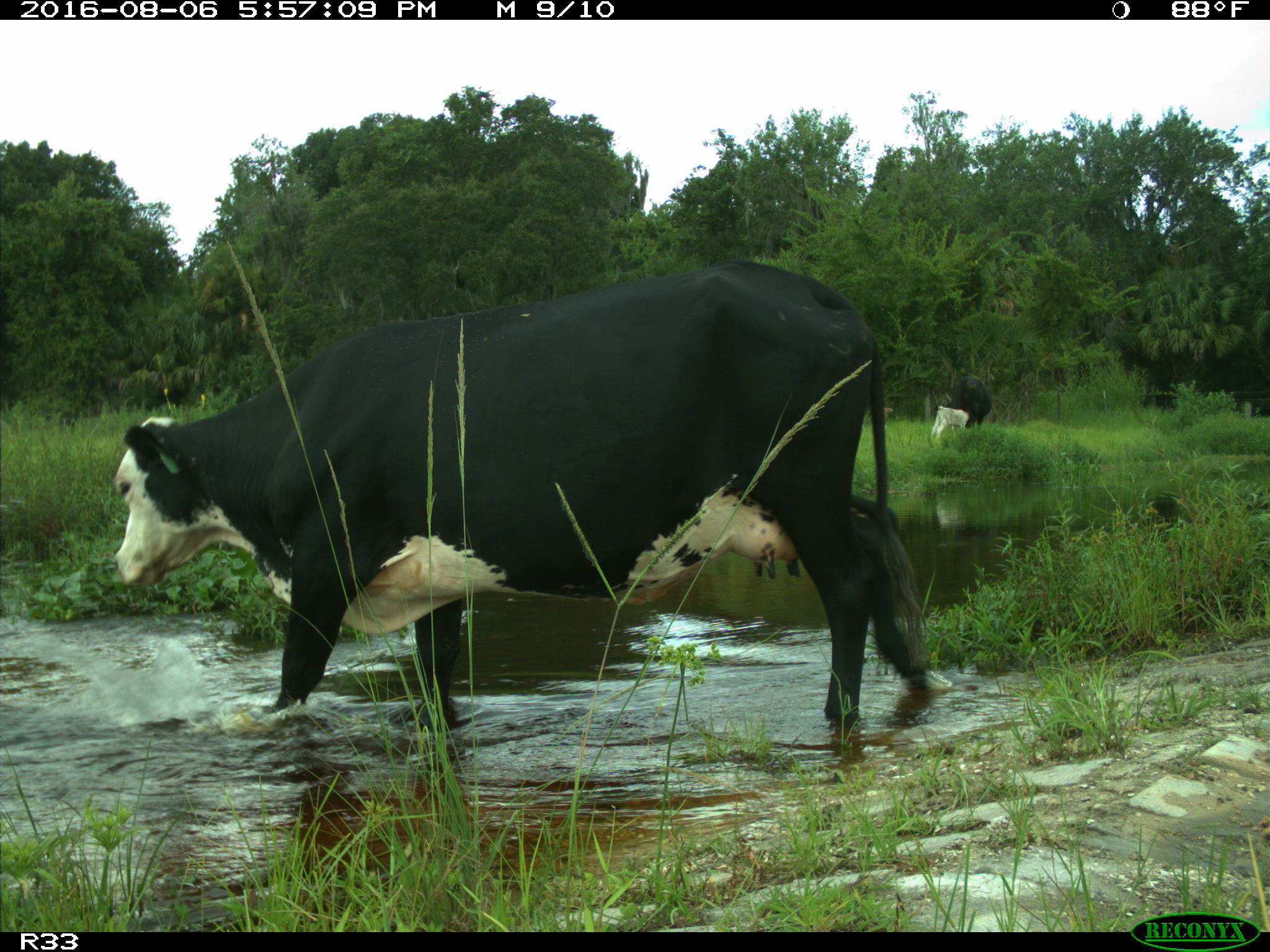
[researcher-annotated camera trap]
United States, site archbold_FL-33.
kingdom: Animalia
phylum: Chordata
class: Mammalia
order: Artiodactyla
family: Bovidae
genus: Bos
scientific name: Bos taurus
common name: domestic cow